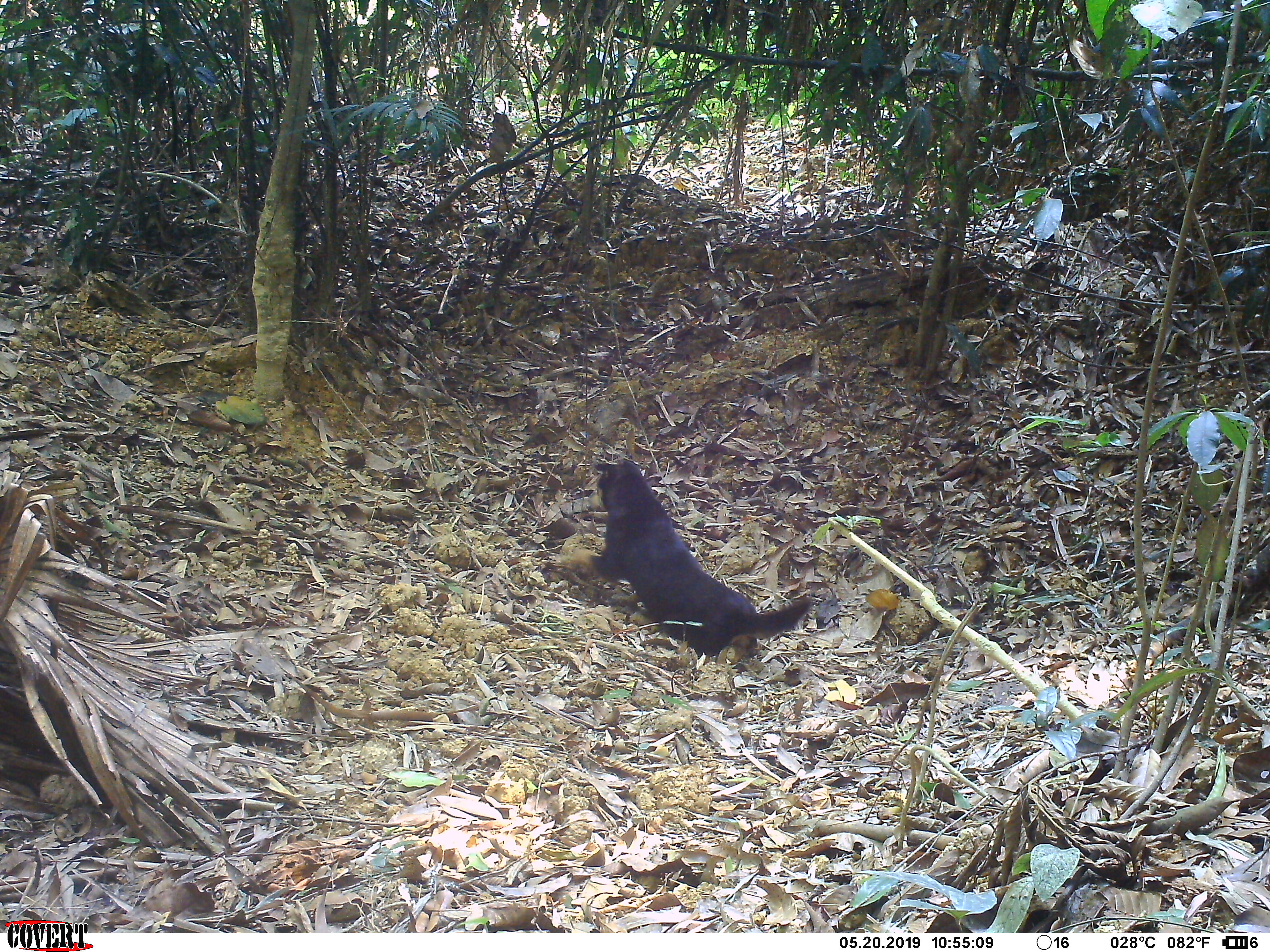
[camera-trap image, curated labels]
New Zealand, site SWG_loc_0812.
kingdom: Animalia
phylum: Chordata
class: Mammalia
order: Carnivora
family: Canidae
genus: Canis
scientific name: Canis familiaris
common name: domestic dog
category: dog